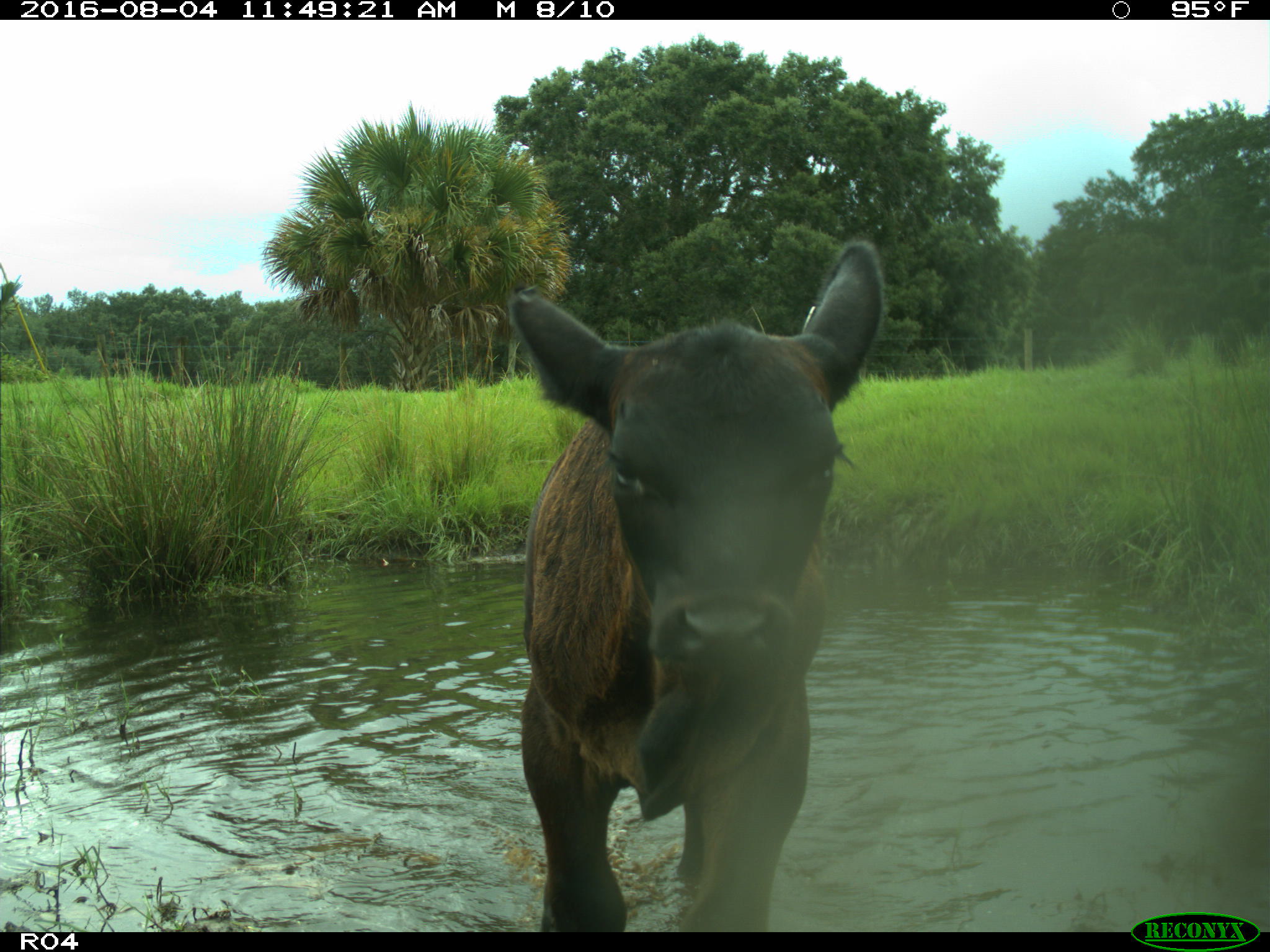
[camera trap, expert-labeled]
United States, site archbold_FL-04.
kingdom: Animalia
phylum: Chordata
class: Mammalia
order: Artiodactyla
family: Bovidae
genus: Bos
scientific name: Bos taurus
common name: domestic cow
Bos taurus (domestic cow).